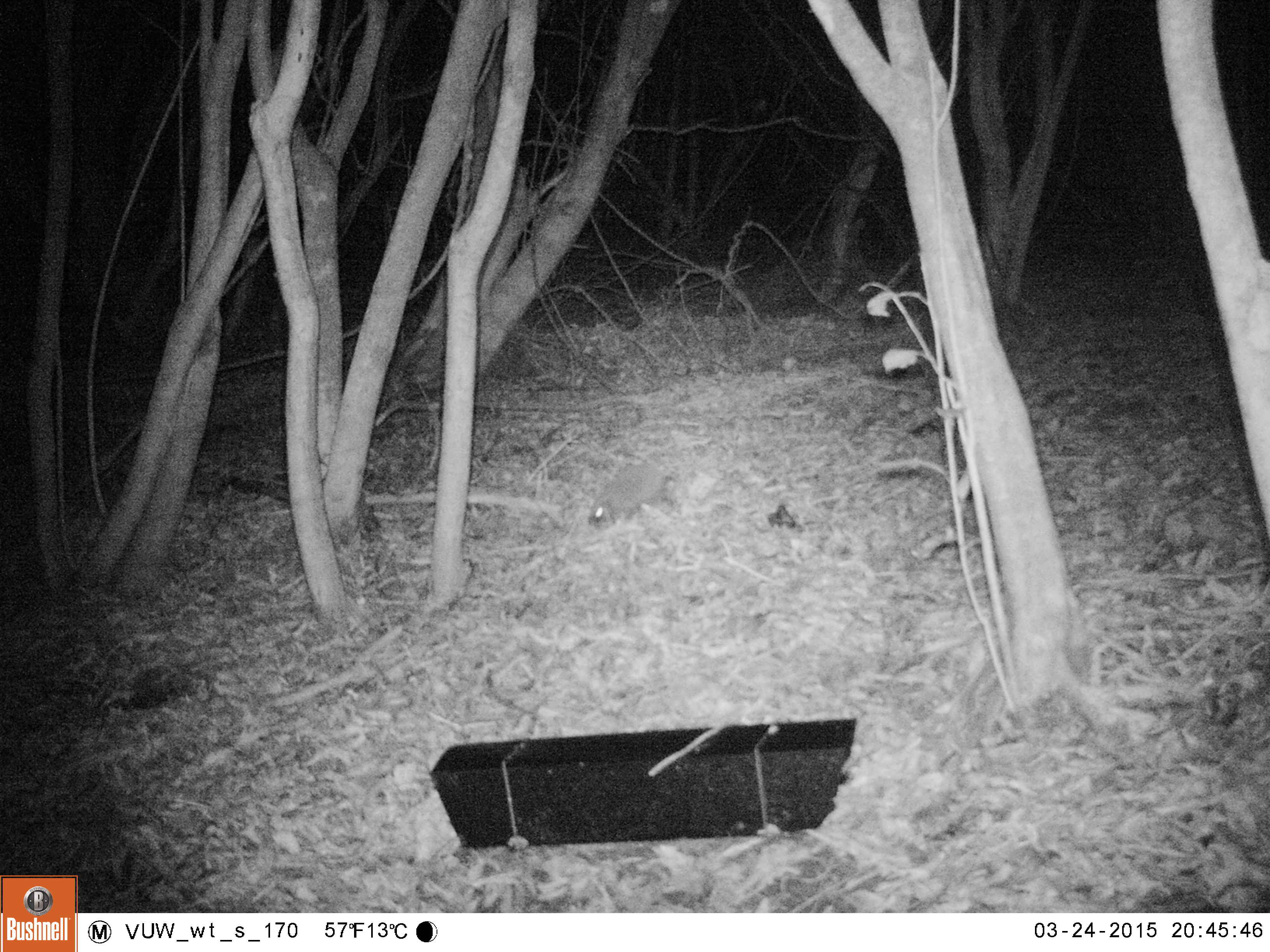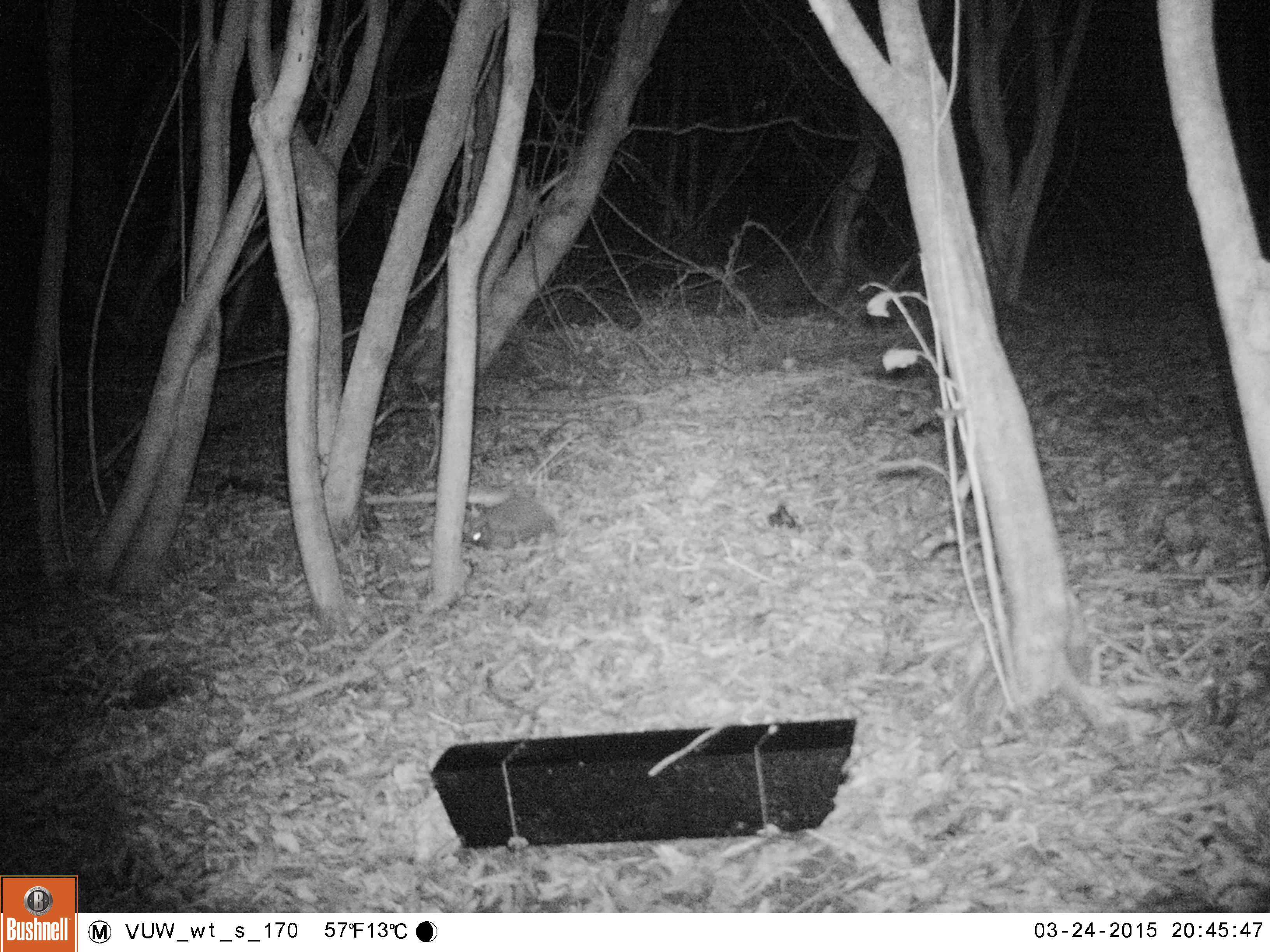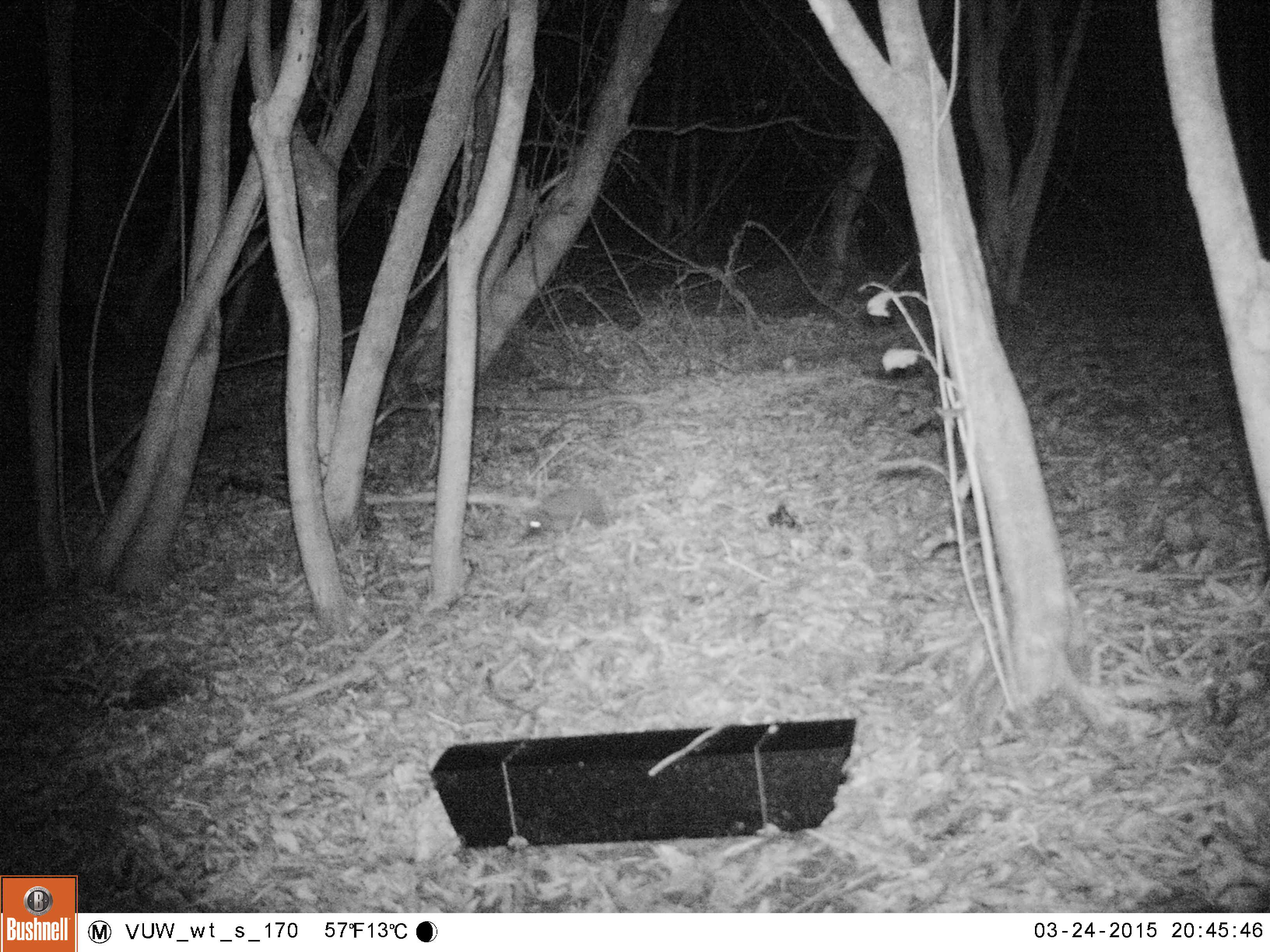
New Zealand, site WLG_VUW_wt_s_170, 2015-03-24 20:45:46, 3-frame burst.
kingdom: Animalia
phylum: Chordata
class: Mammalia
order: Eulipotyphla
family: Erinaceidae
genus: Erinaceus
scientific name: Erinaceus europaeus europaeus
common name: european hedgehog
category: hedgehog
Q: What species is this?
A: Hedgehog (european hedgehog) (Erinaceus europaeus europaeus).